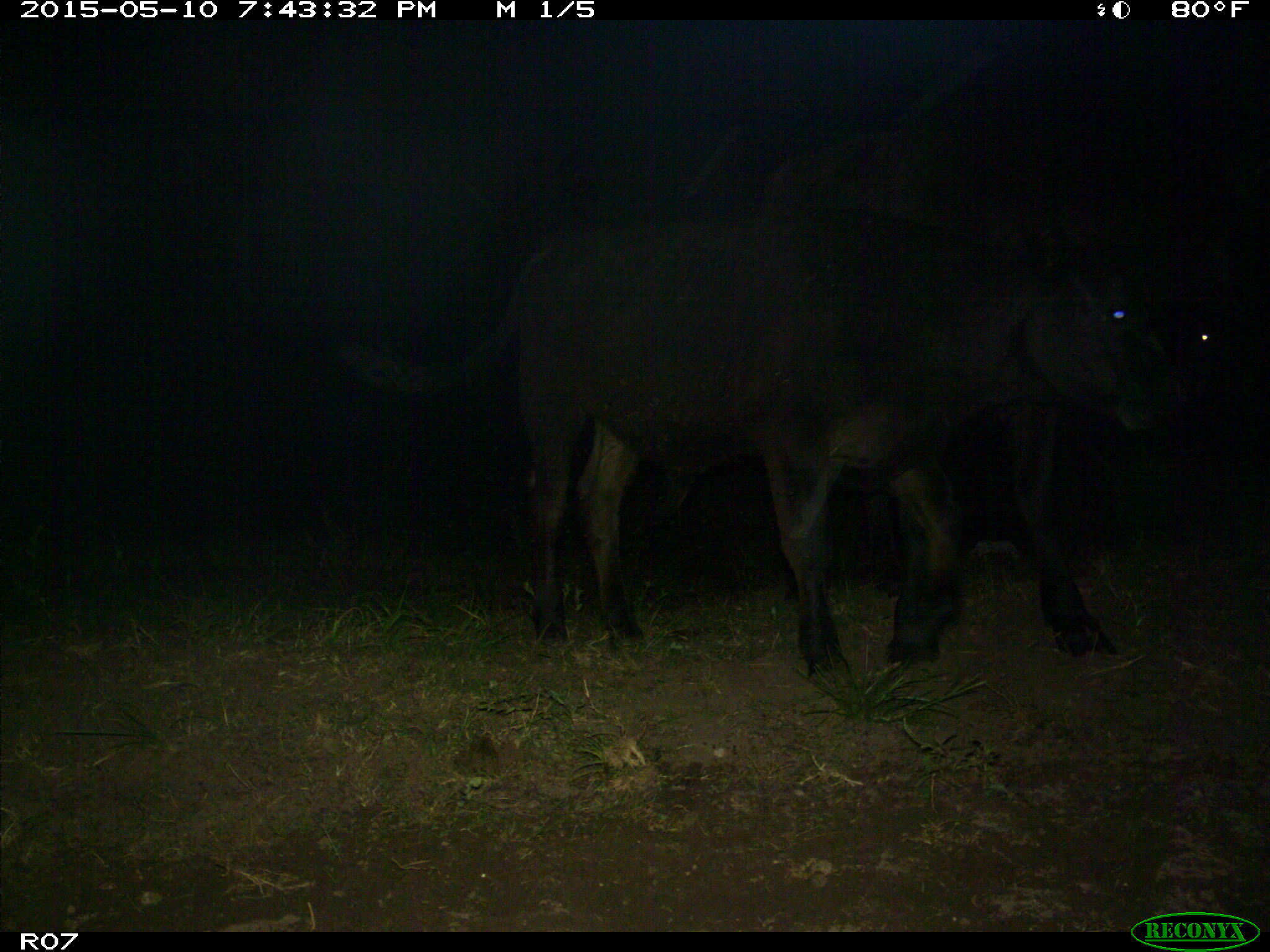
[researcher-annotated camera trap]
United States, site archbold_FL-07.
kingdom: Animalia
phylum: Chordata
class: Mammalia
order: Artiodactyla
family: Bovidae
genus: Bos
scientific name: Bos taurus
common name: domestic cow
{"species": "Bos taurus (domestic cow)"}